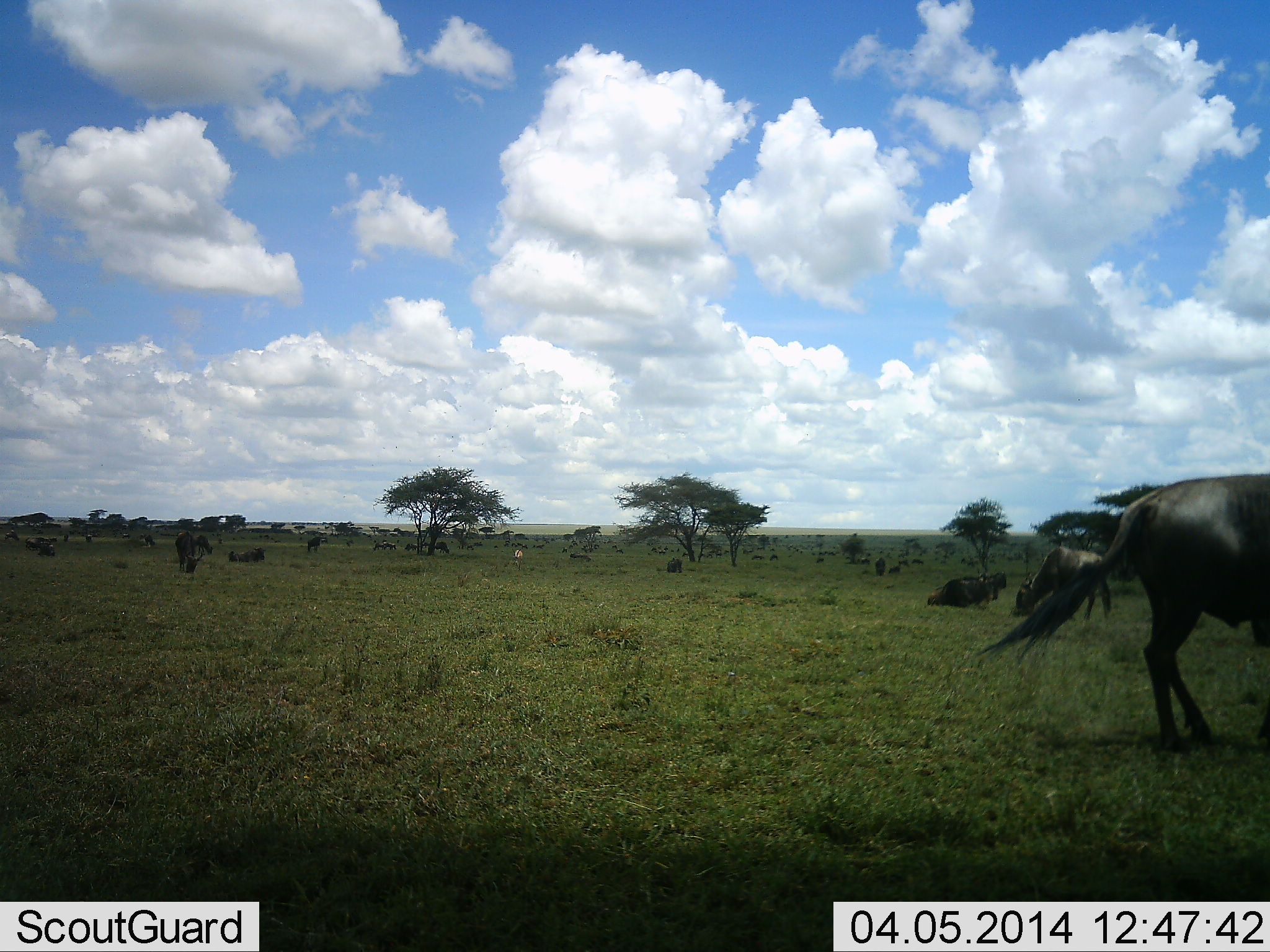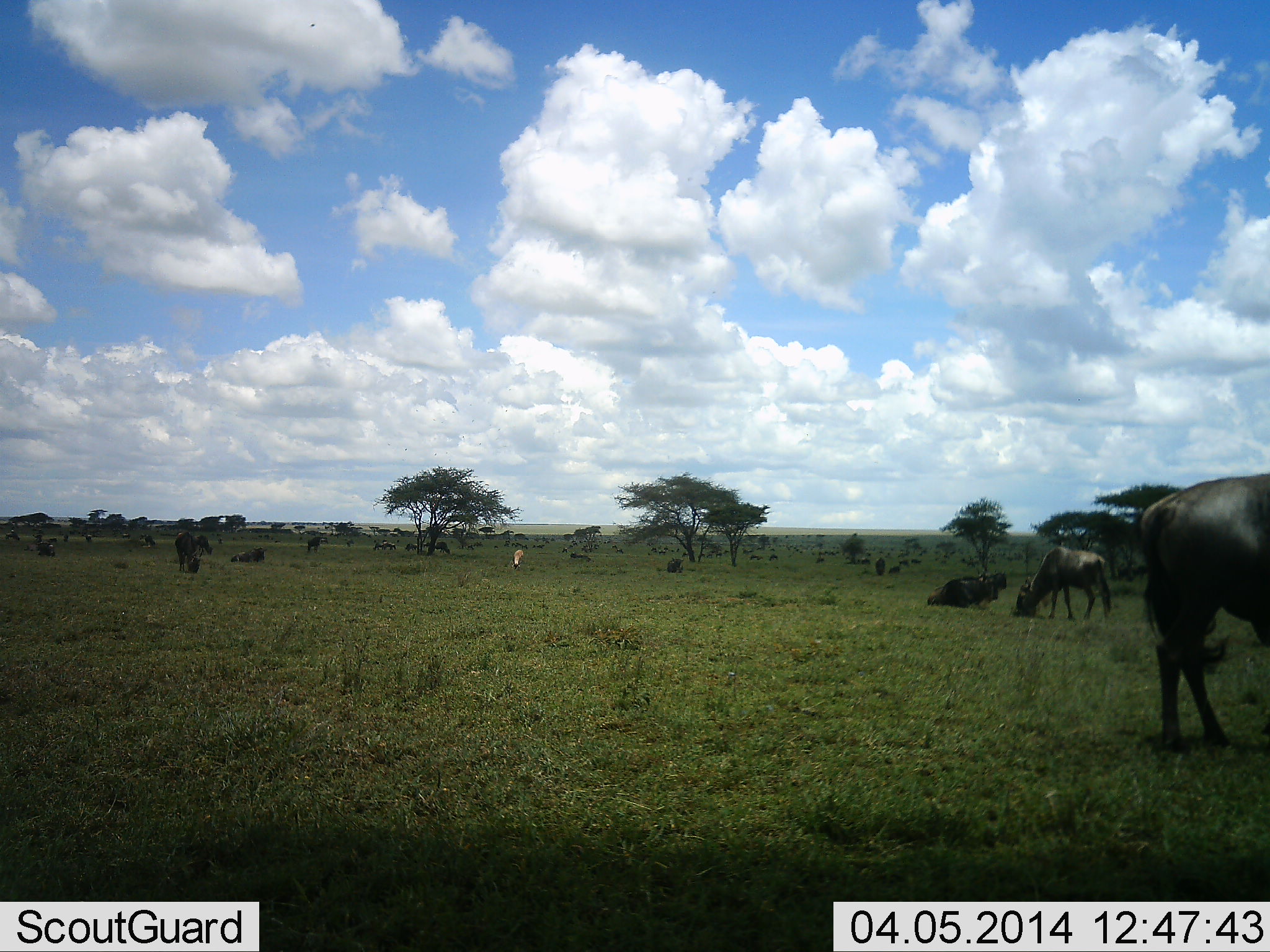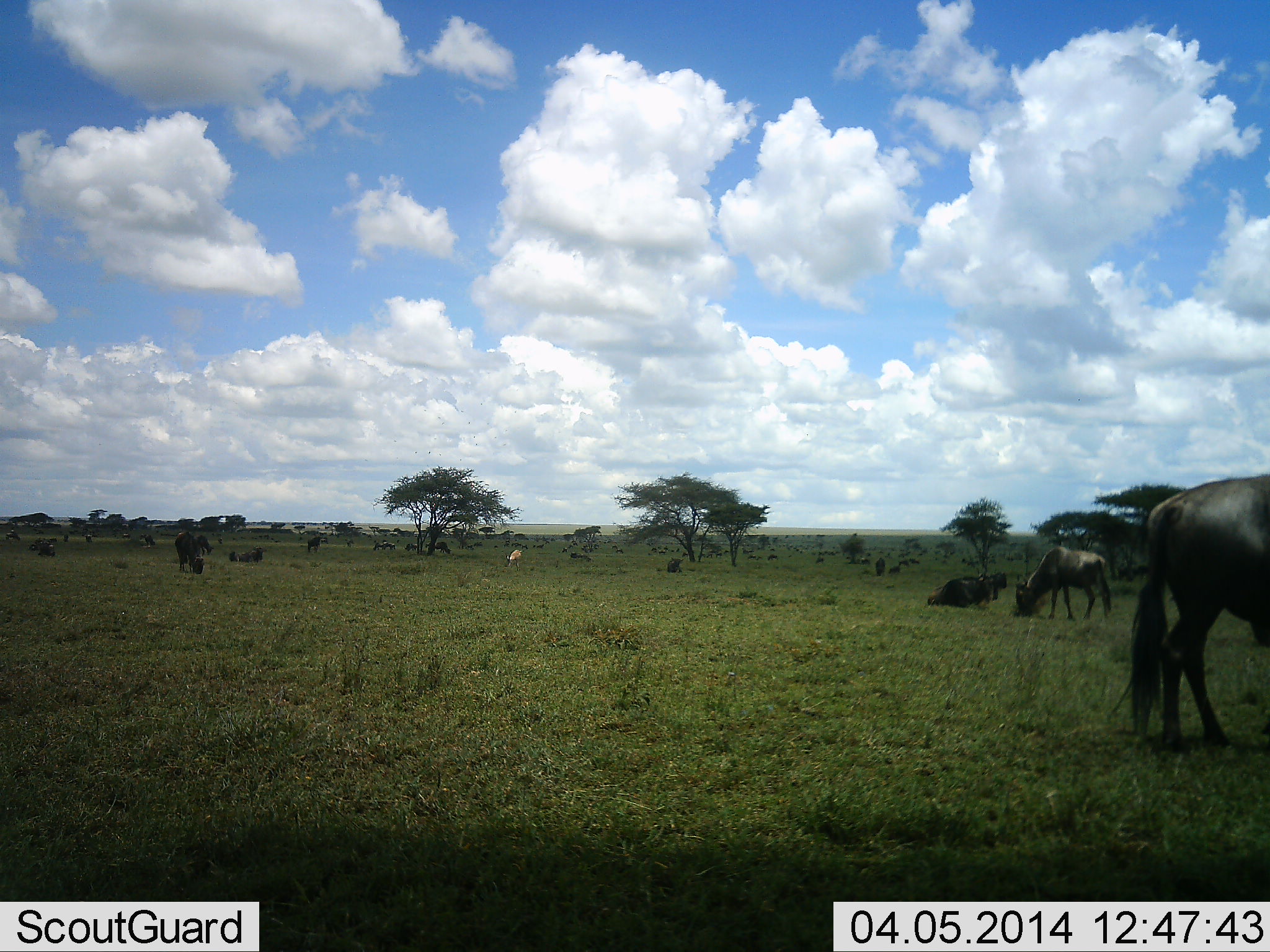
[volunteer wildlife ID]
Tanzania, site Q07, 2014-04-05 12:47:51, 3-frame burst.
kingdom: Animalia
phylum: Chordata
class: Mammalia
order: Artiodactyla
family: Bovidae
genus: Connochaetes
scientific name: Connochaetes taurinus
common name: blue wildebeest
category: wildebeest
Wildebeest (blue wildebeest) (Connochaetes taurinus), count 11-50. Behavior (volunteer vote fractions): standing 60%, resting 73%, moving 27%, interacting 0%. Young present (vote fraction): 0%. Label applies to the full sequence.